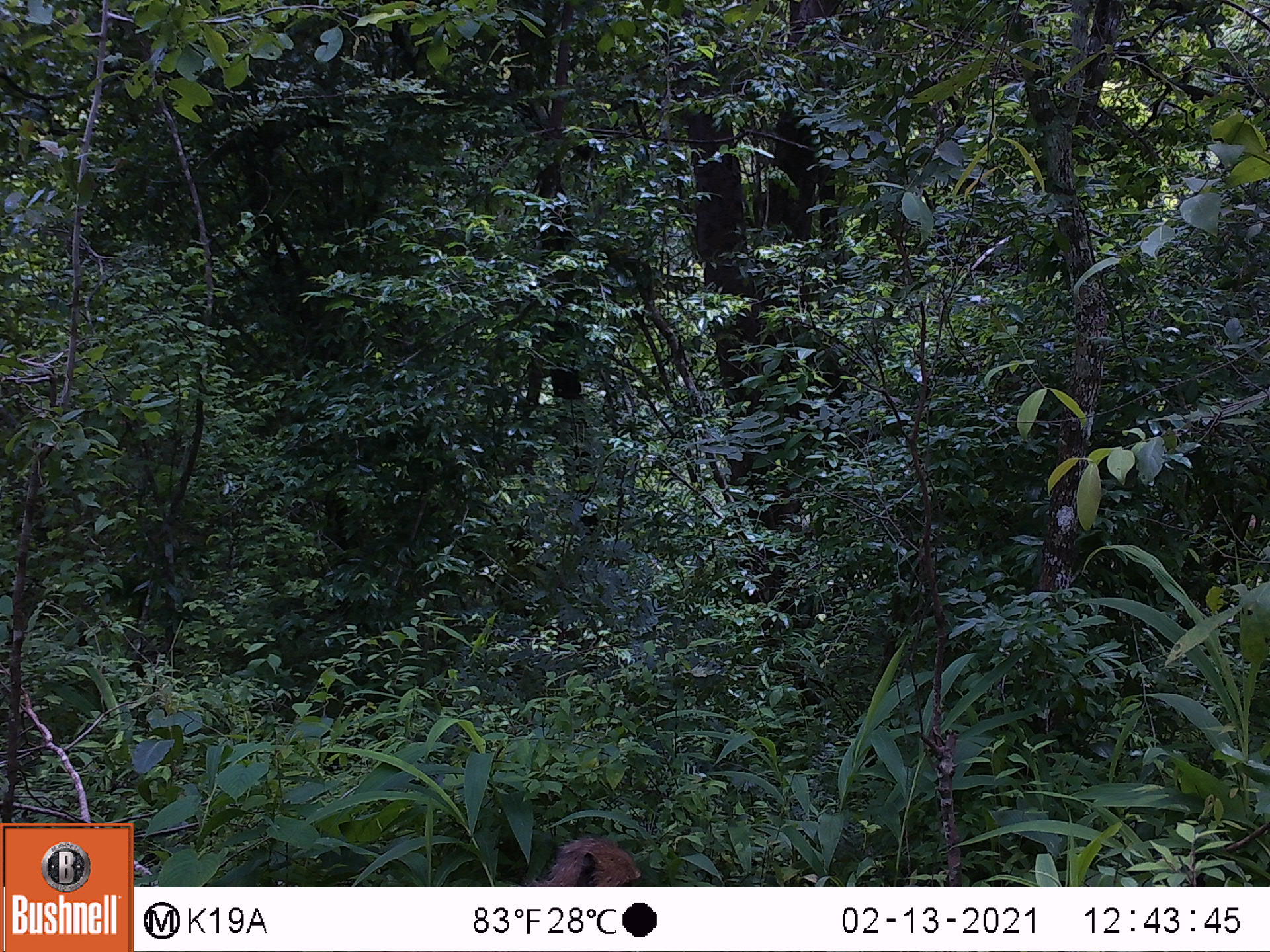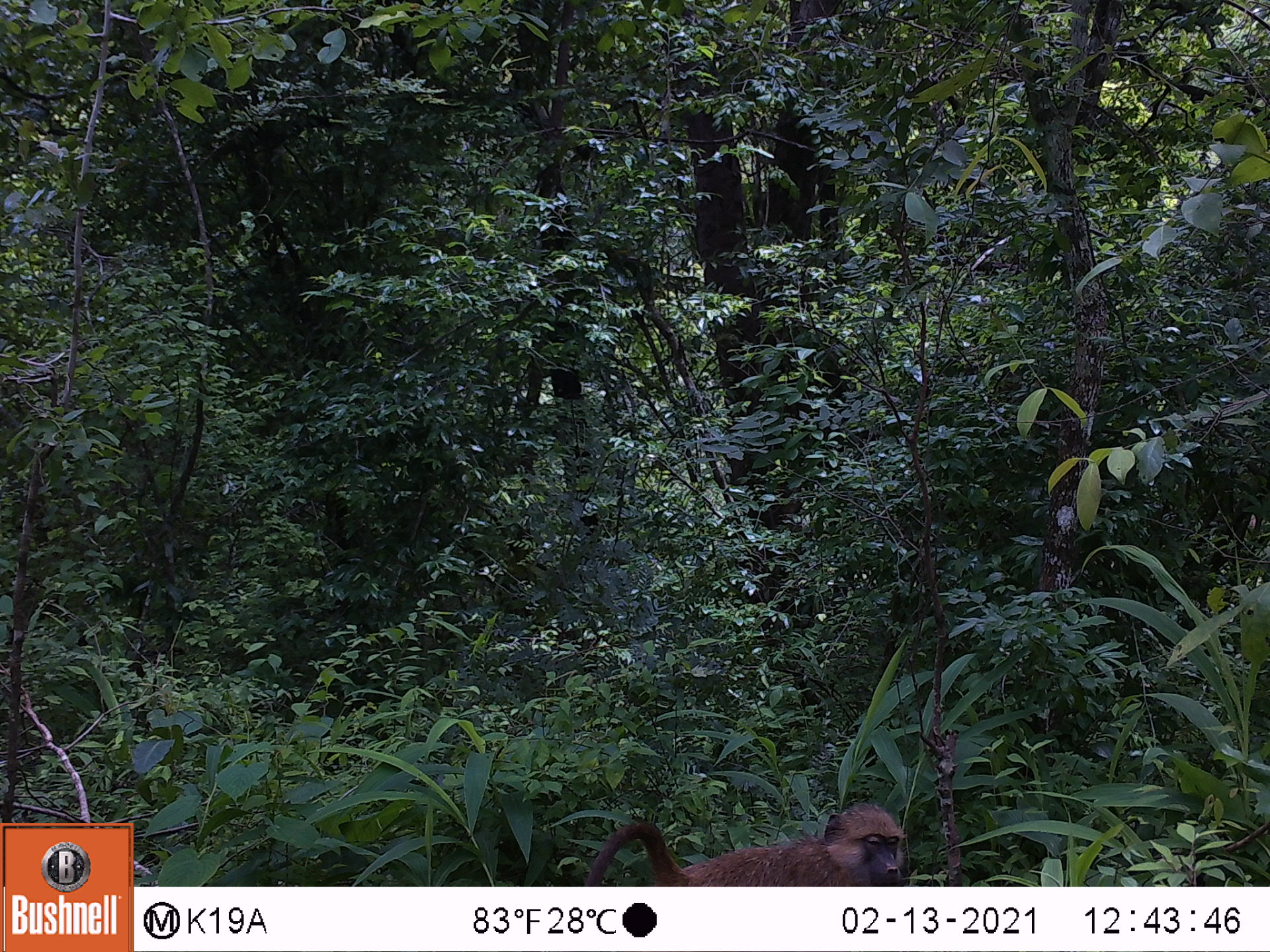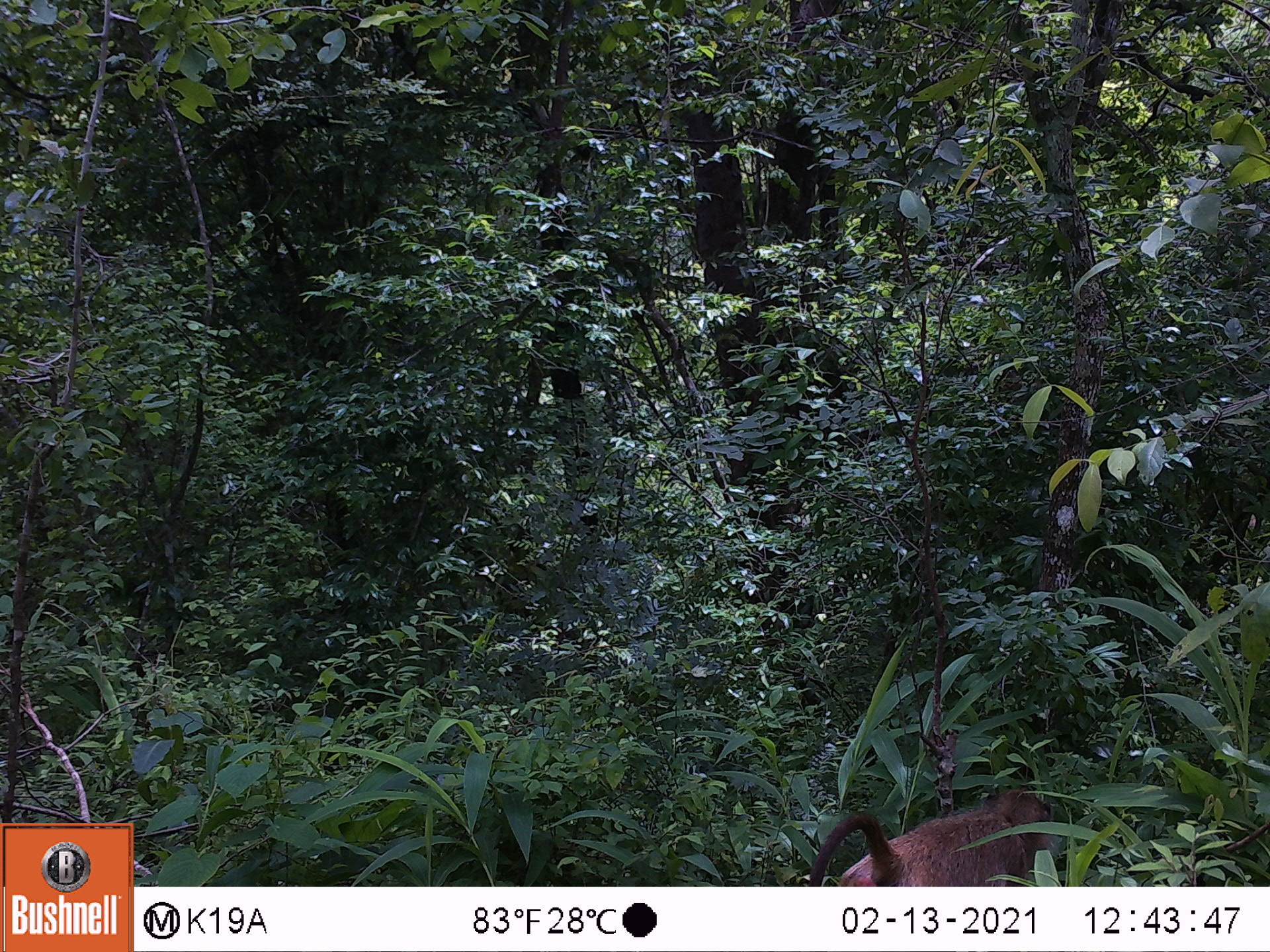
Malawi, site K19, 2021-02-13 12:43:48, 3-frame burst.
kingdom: Animalia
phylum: Chordata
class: Mammalia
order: Primates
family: Cercopithecidae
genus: Papio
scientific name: Papio cynocephalus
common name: yellow baboon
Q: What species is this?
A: Yellow baboon (Papio cynocephalus).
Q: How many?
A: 1.